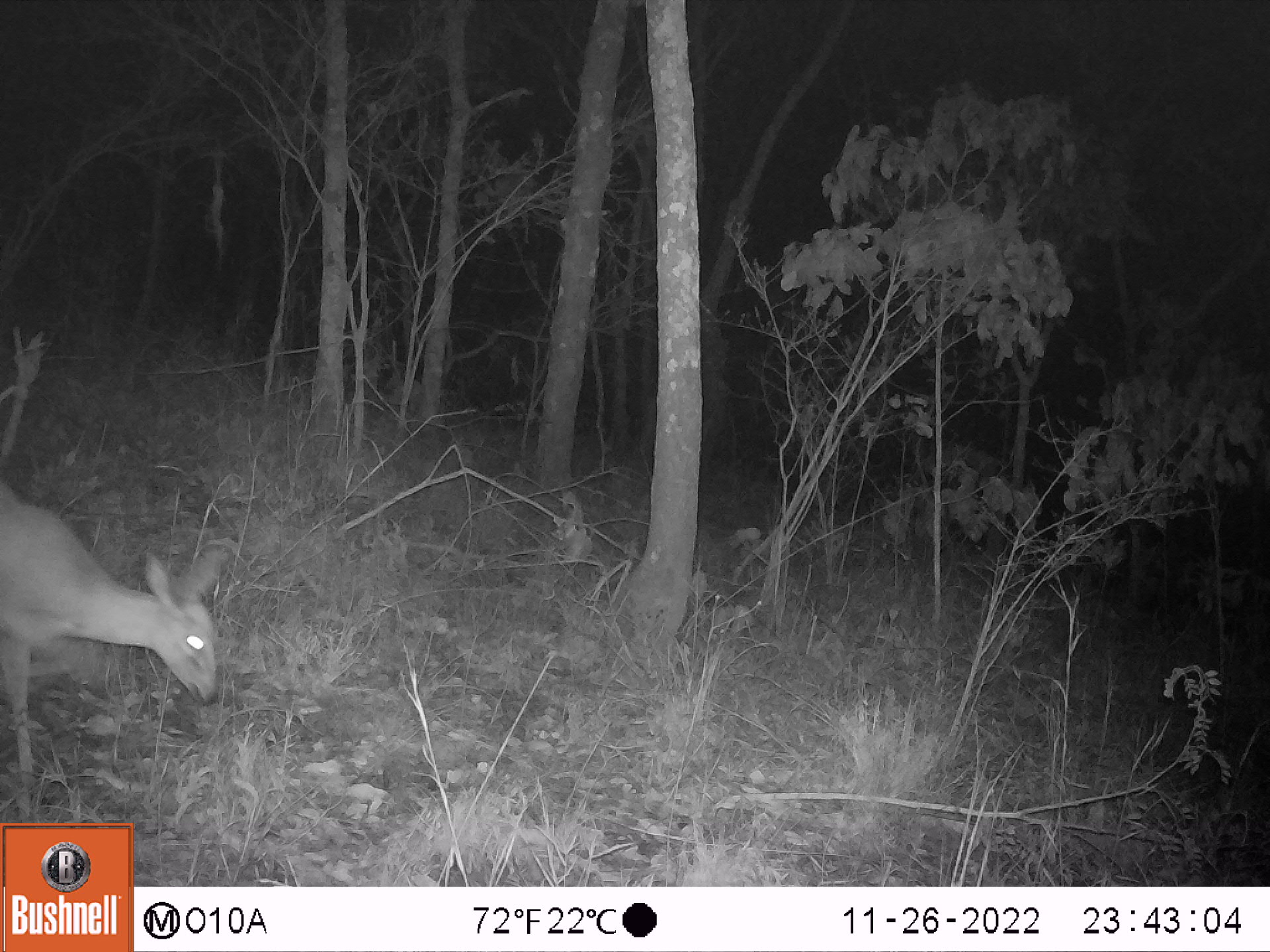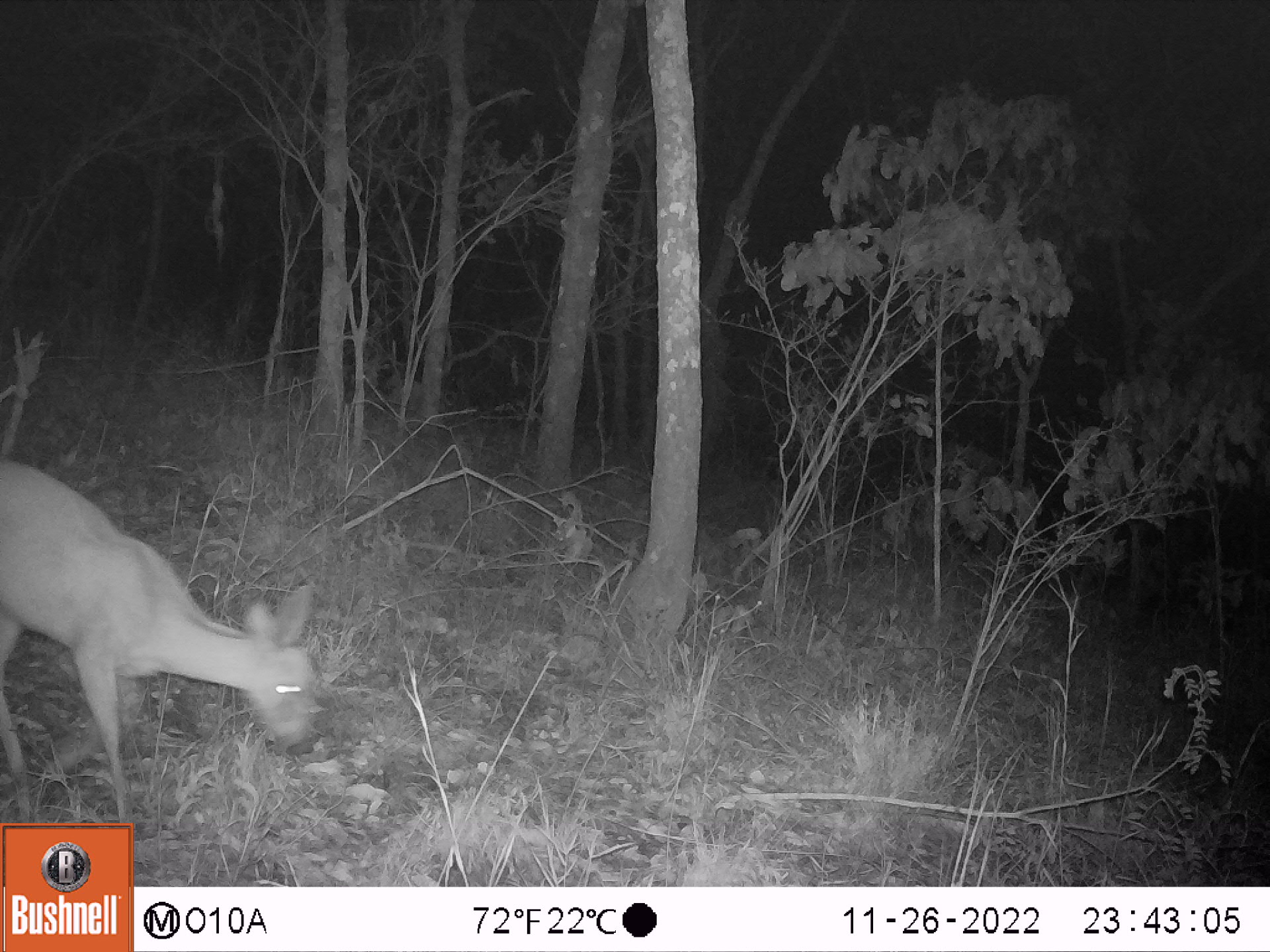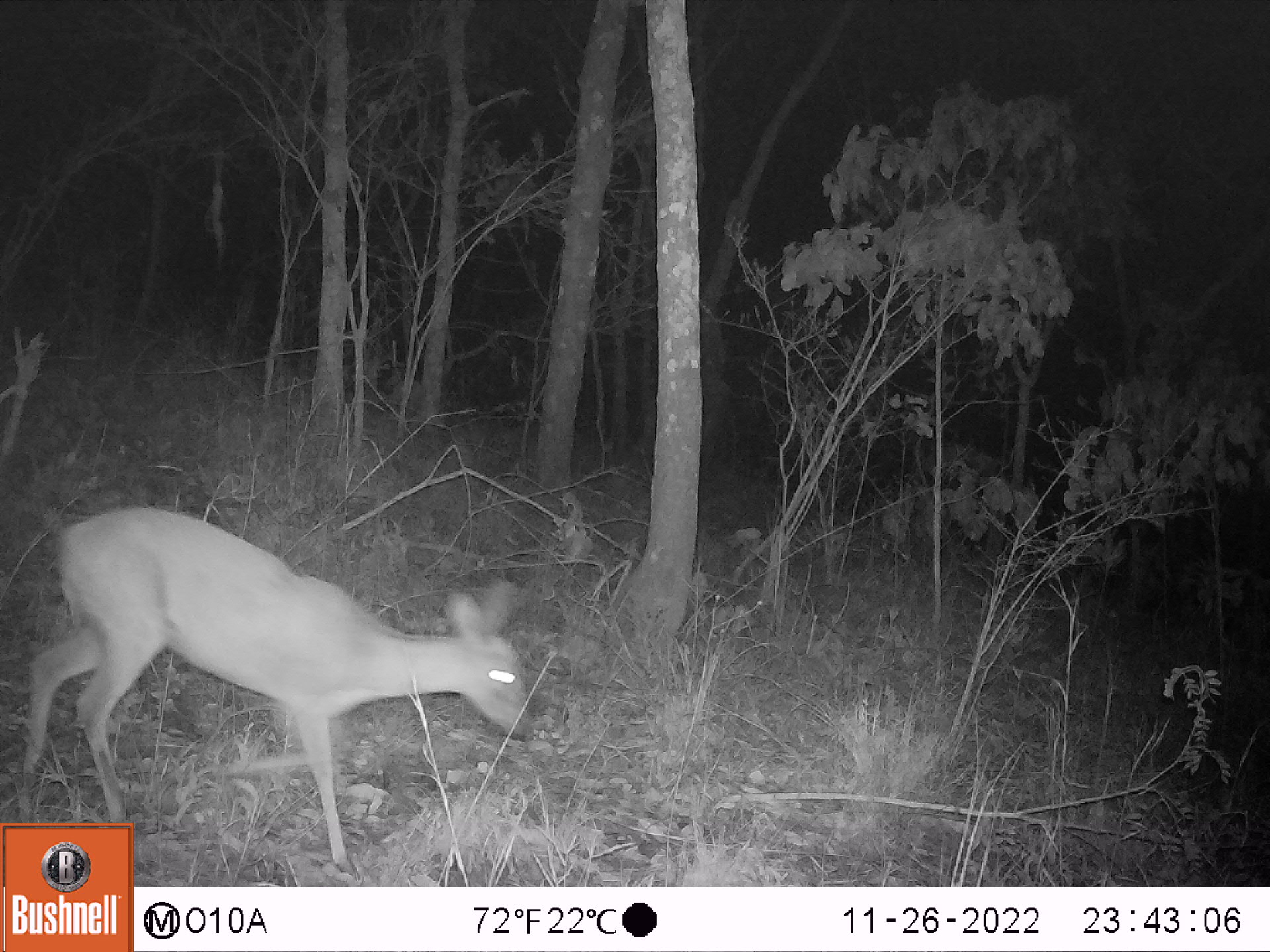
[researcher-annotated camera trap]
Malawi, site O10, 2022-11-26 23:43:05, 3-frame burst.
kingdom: Animalia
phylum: Chordata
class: Mammalia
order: Artiodactyla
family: Bovidae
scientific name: Antilopinae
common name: small antelope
Small antelope (Antilopinae), count 1.